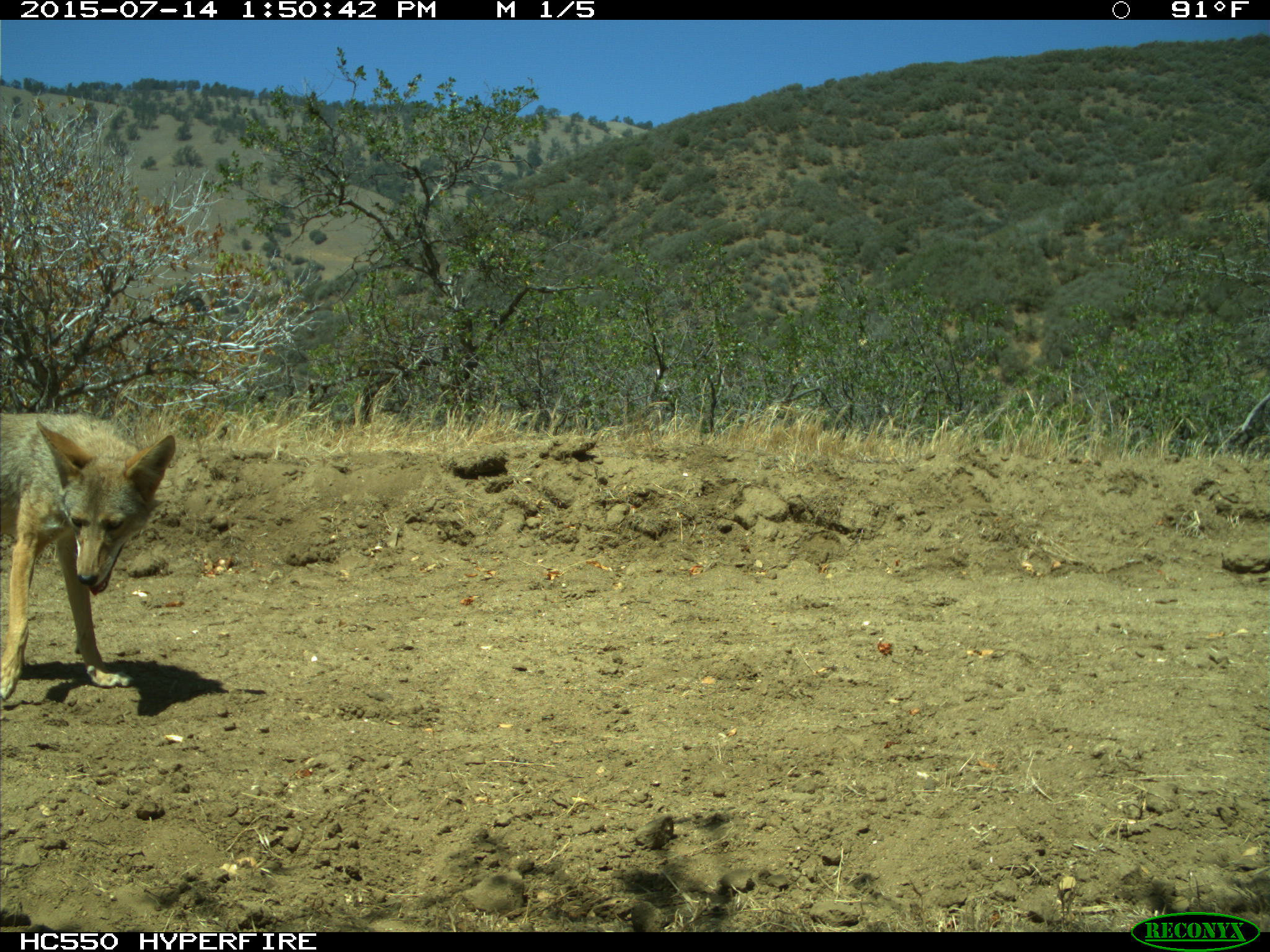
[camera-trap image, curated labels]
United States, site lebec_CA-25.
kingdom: Animalia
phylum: Chordata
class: Mammalia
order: Carnivora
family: Canidae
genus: Canis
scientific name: Canis latrans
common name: coyote